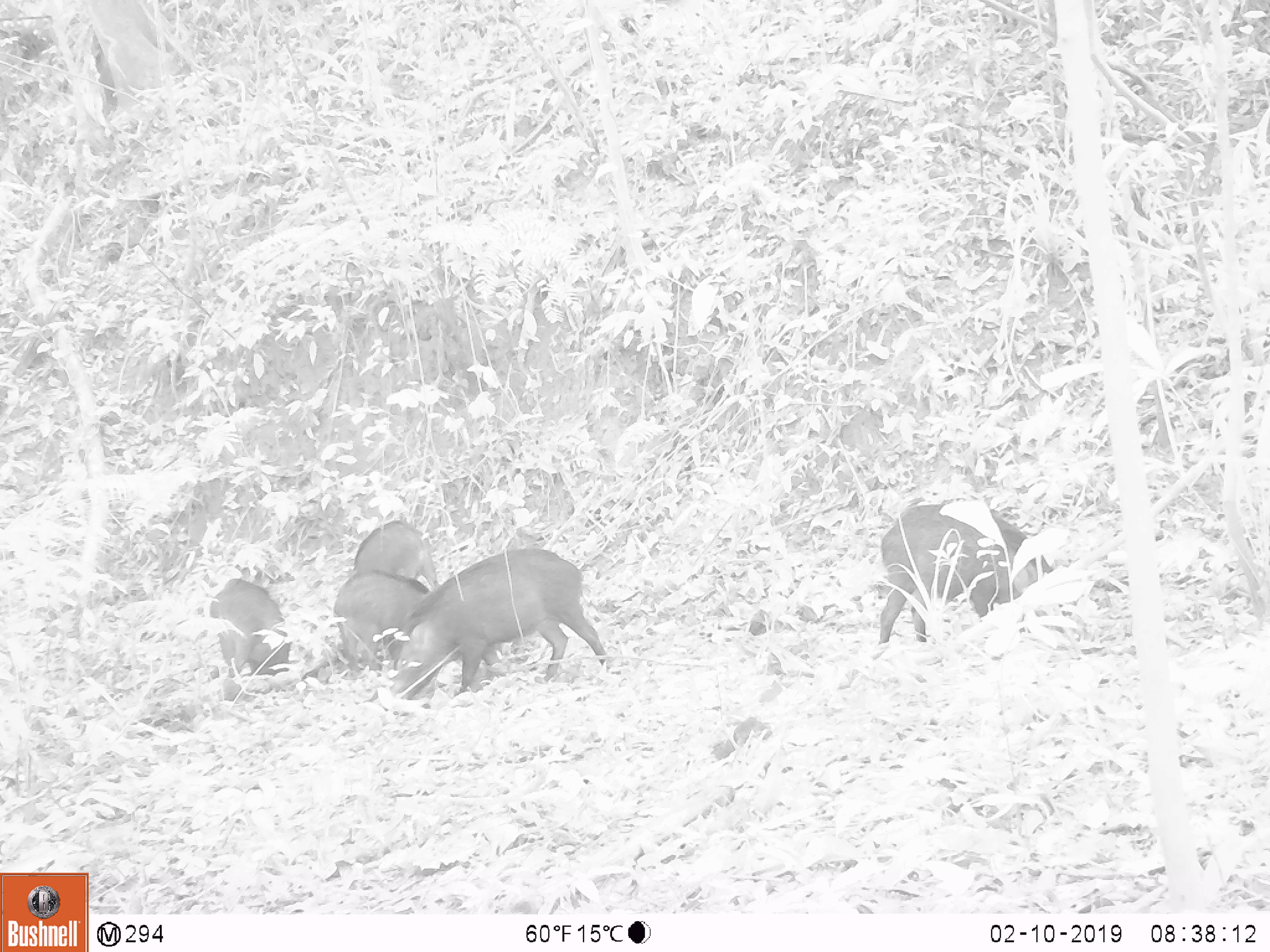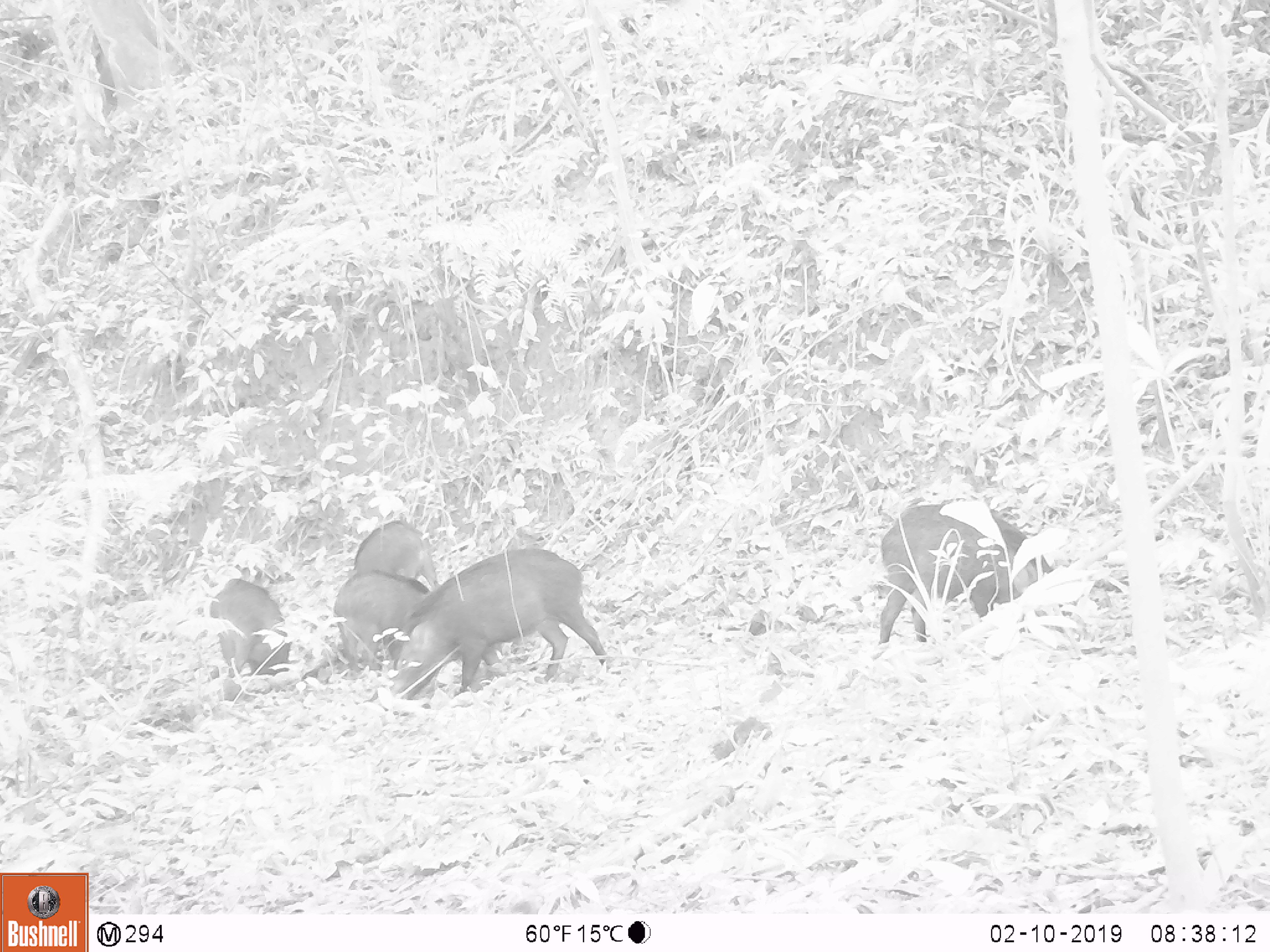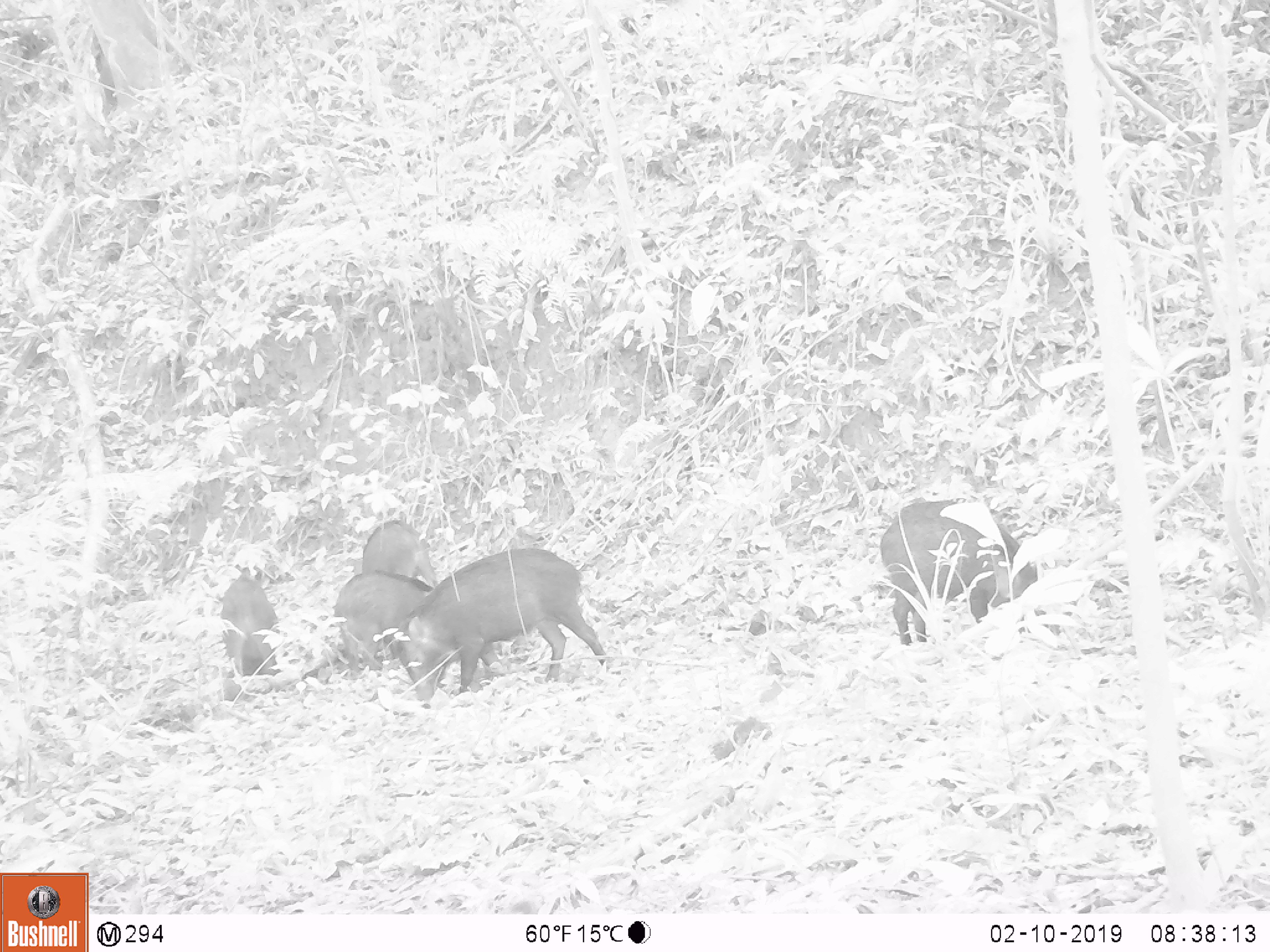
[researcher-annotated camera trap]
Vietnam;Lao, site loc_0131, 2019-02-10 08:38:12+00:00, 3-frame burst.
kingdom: Animalia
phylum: Chordata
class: Aves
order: Galliformes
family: Phasianidae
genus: Gallus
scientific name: Gallus gallus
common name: red junglefowl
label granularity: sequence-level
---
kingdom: Animalia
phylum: Chordata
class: Mammalia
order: Artiodactyla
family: Suidae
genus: Sus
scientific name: Sus scrofa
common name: eurasian wild pig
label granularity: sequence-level